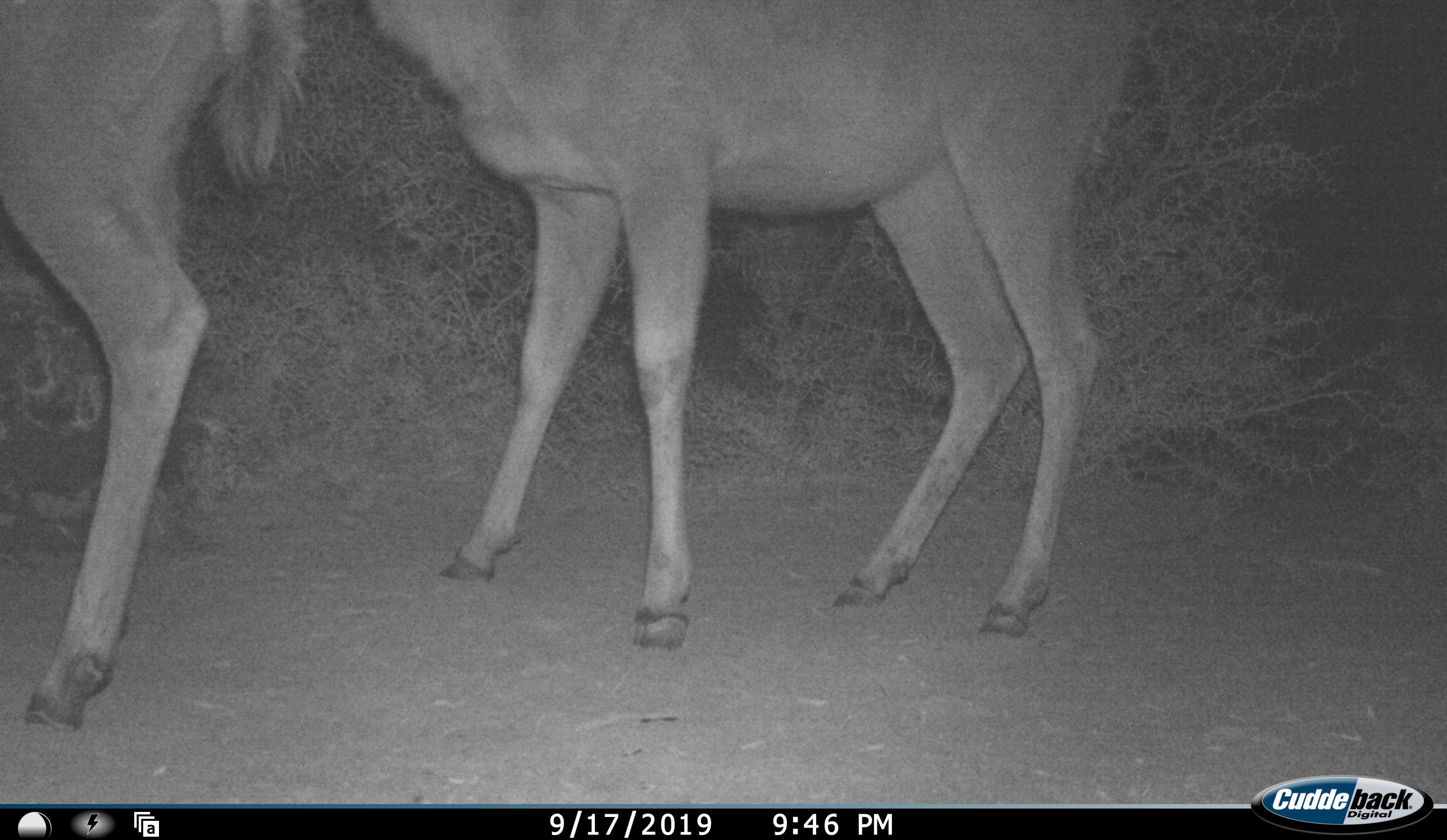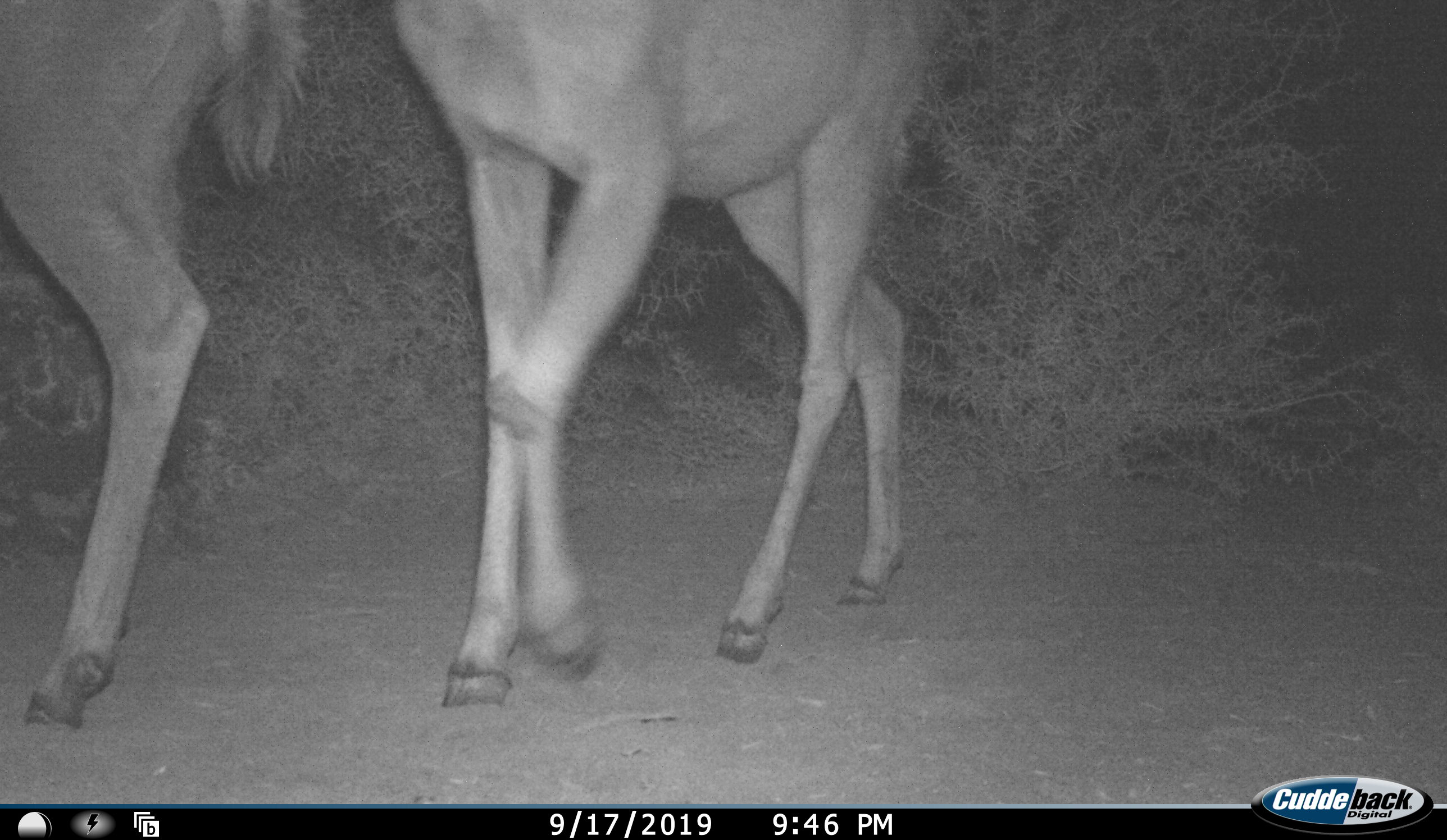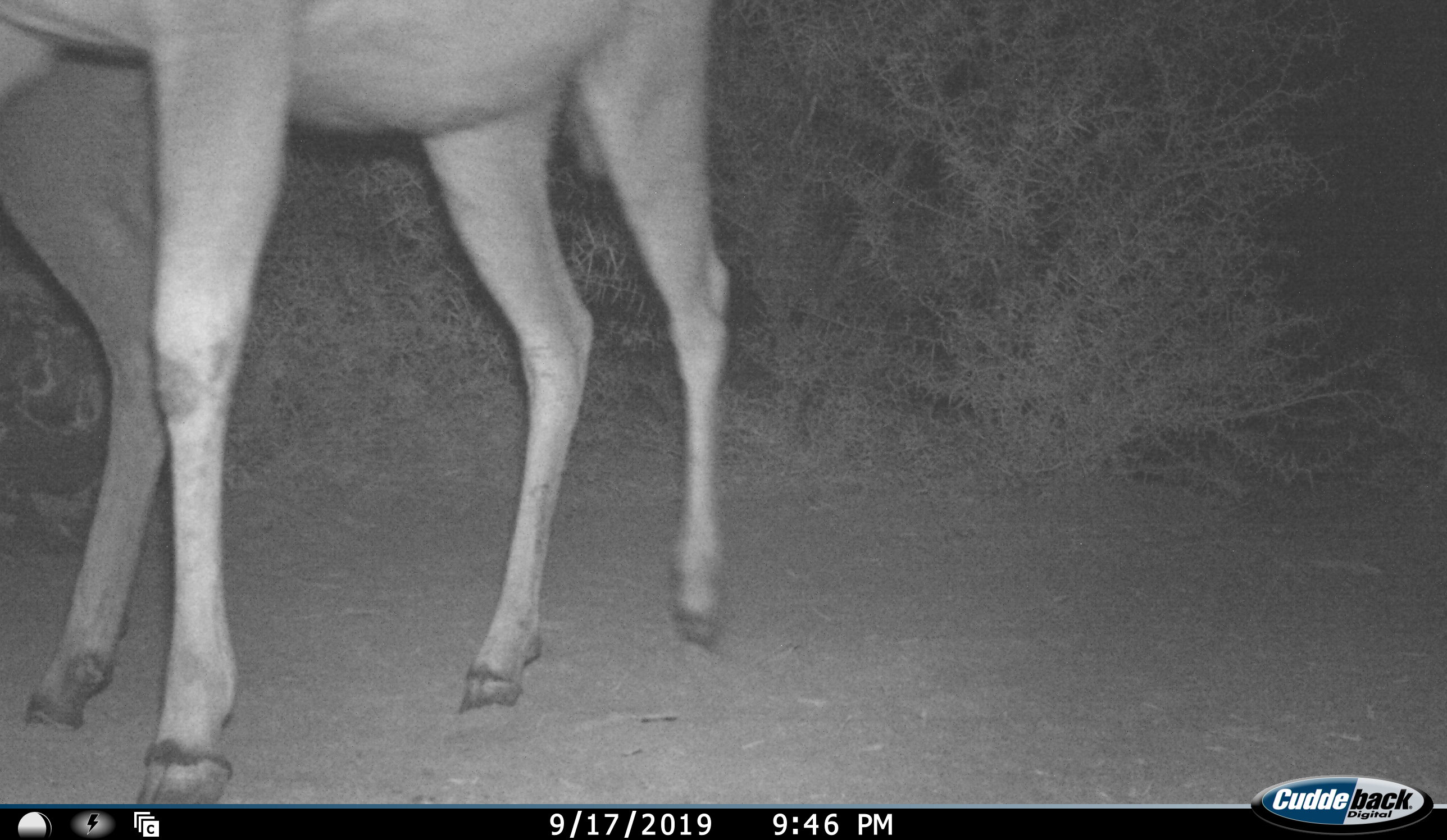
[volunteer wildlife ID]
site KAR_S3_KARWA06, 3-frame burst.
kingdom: Animalia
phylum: Chordata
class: Mammalia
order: Artiodactyla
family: Bovidae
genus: Tragelaphus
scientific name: Tragelaphus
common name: kudu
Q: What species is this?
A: Kudu (Tragelaphus).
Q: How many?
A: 2.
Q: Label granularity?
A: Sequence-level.